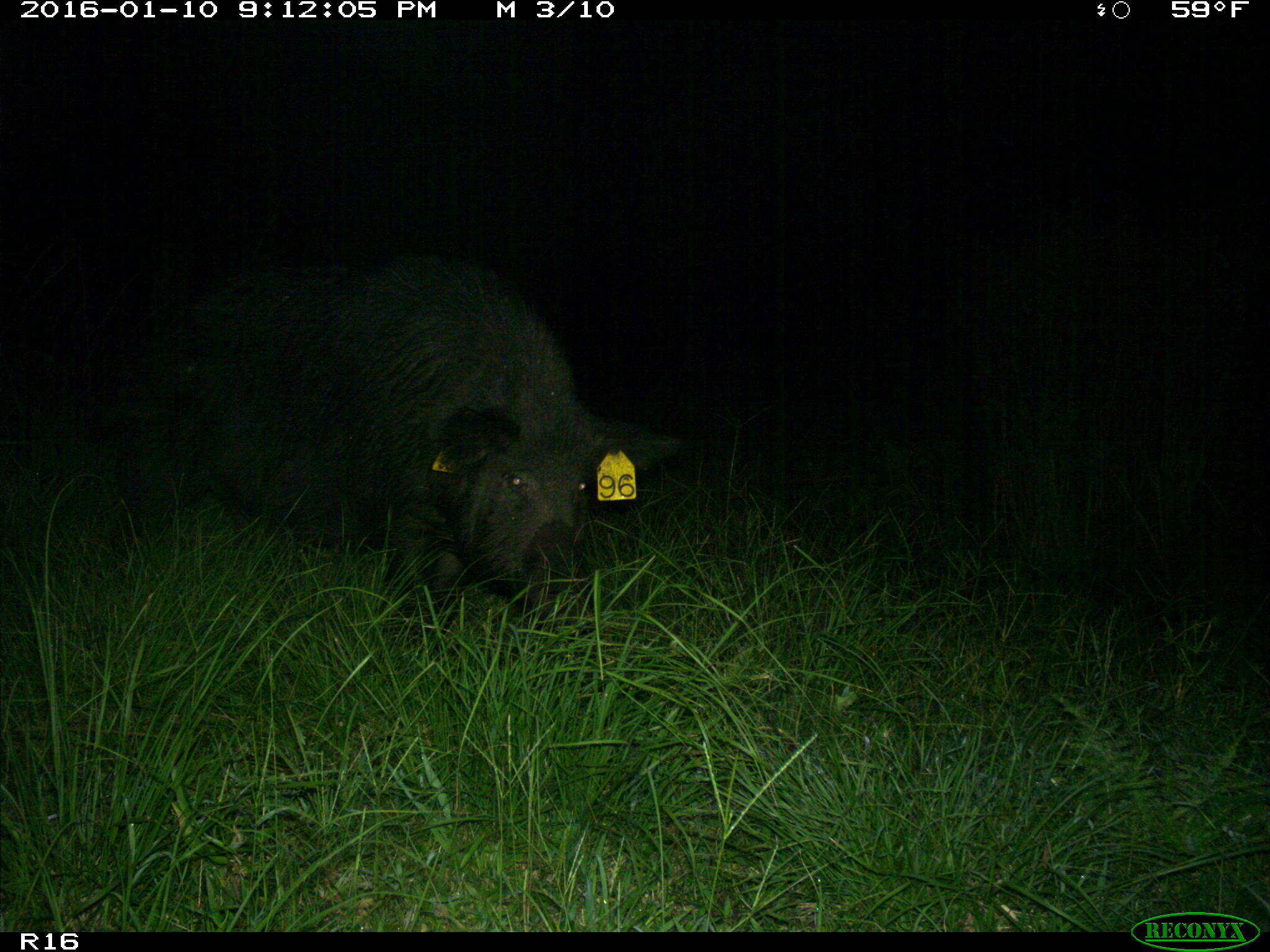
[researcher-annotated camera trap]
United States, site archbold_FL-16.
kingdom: Animalia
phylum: Chordata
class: Mammalia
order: Artiodactyla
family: Suidae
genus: Sus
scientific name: Sus scrofa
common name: wild boar